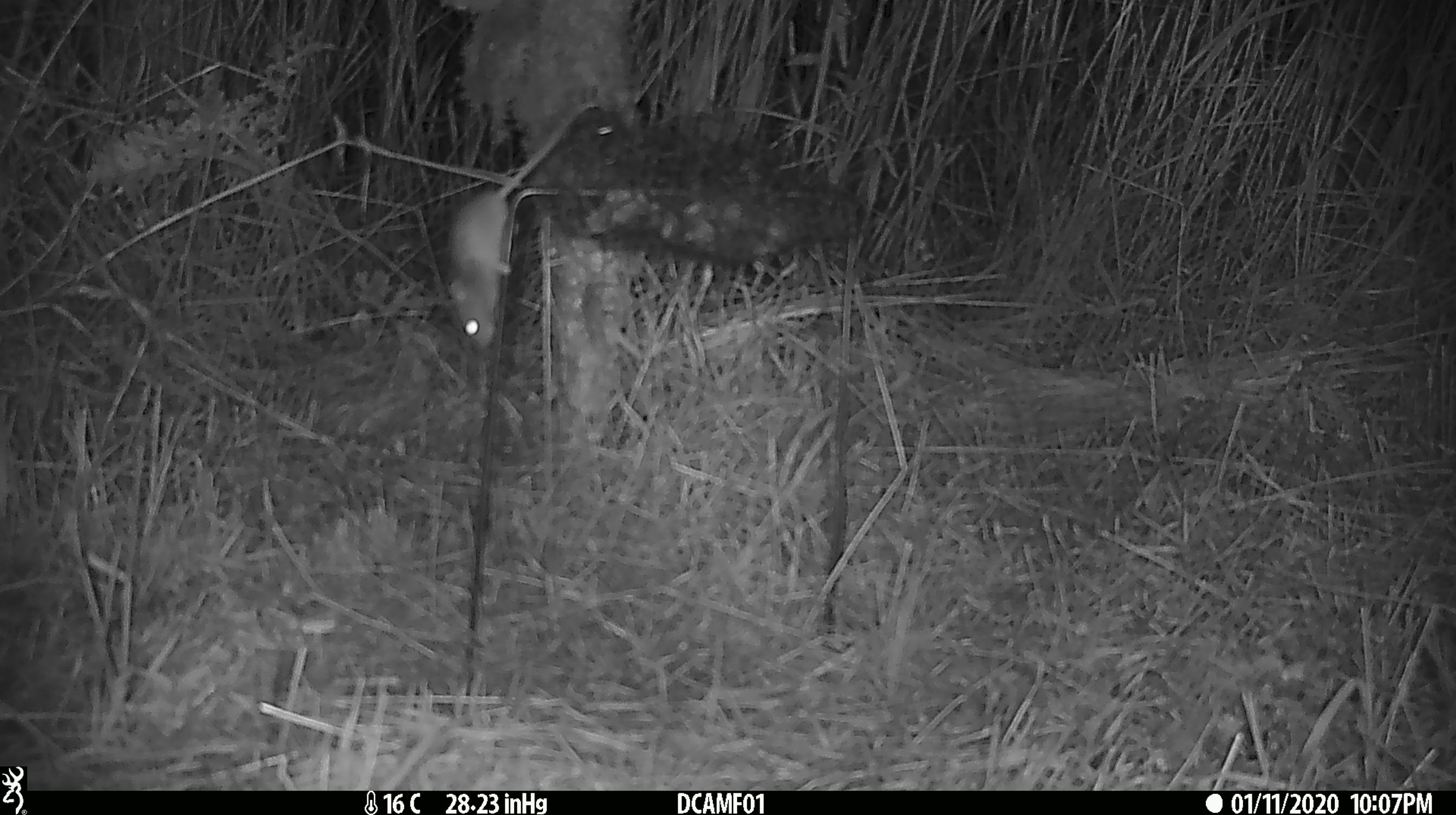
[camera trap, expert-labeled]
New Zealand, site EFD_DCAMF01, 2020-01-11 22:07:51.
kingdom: Animalia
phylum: Chordata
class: Mammalia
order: Rodentia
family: Muridae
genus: Mus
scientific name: Mus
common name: mouse